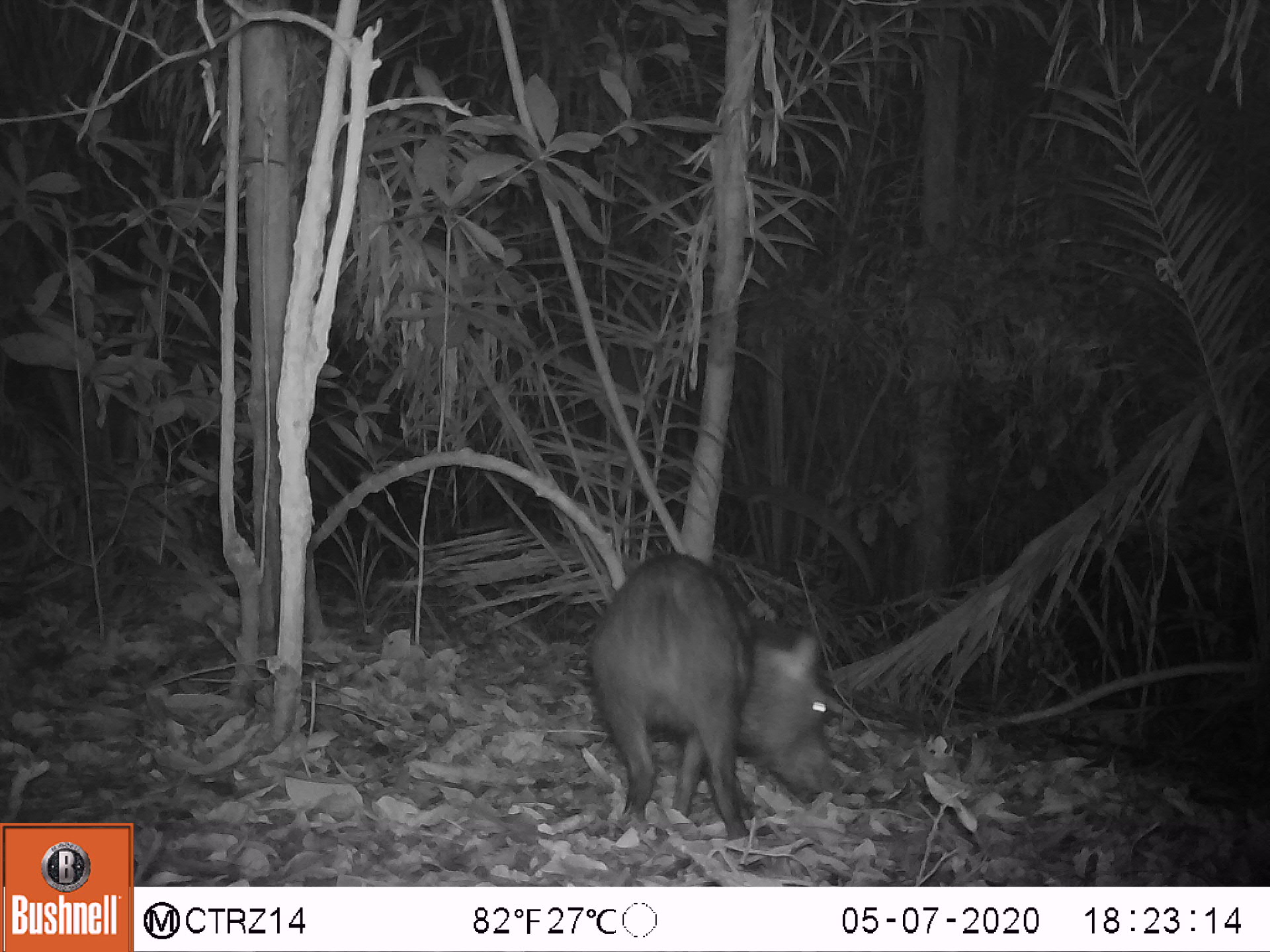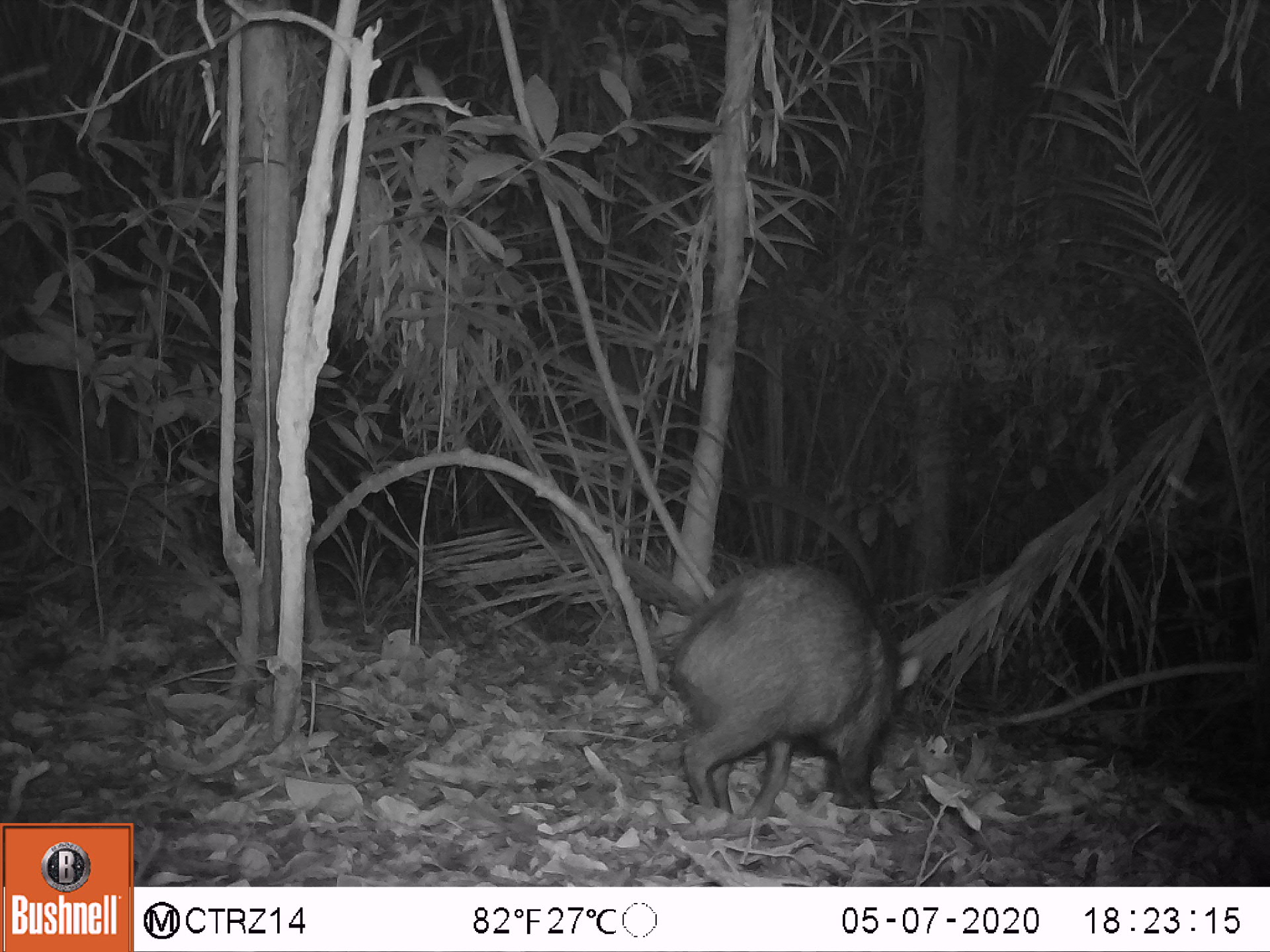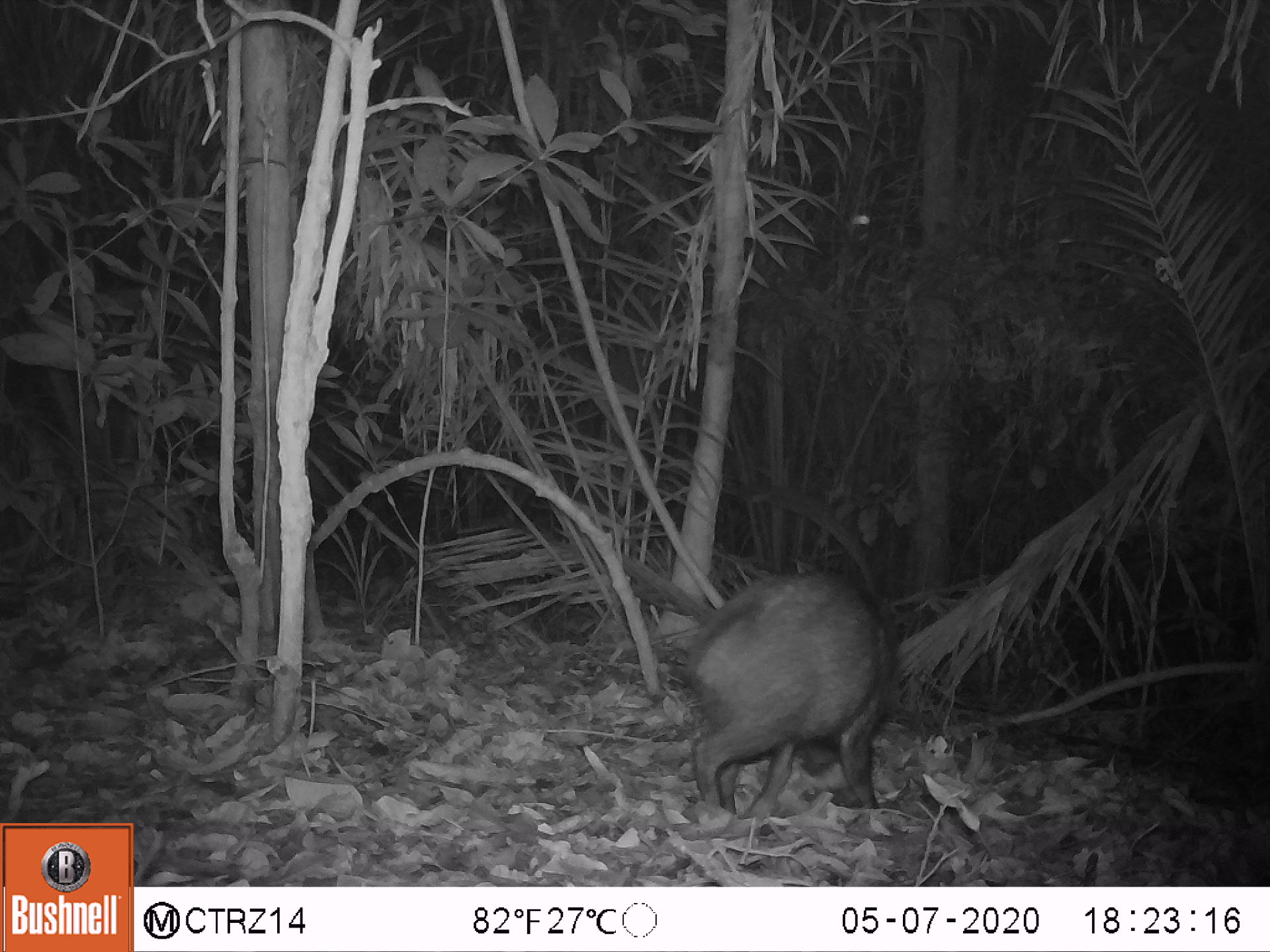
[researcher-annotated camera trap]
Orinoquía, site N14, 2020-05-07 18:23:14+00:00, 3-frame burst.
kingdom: Animalia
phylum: Chordata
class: Mammalia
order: Artiodactyla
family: Tayassuidae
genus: Pecari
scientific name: Pecari tajacu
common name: collared peccary